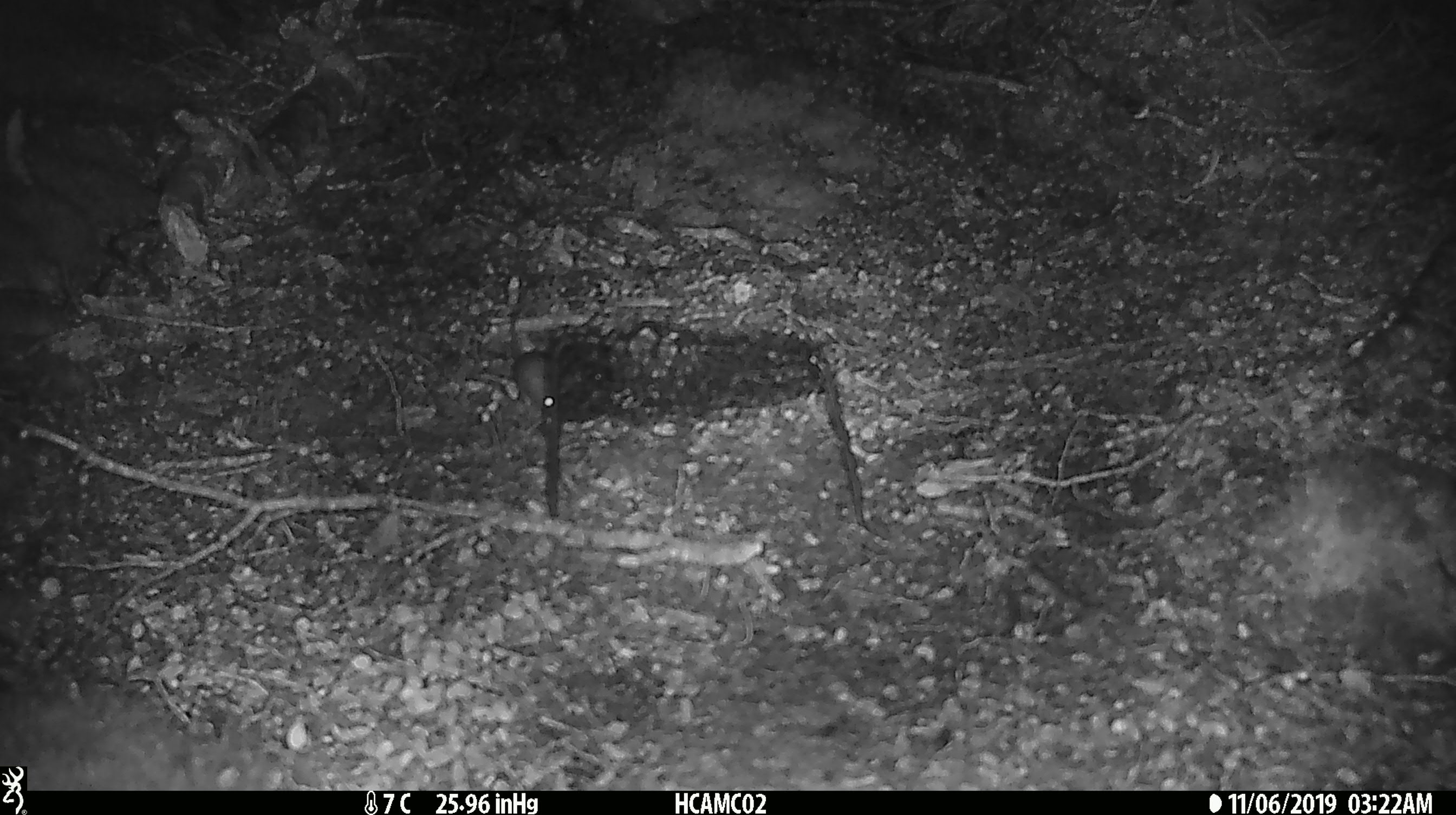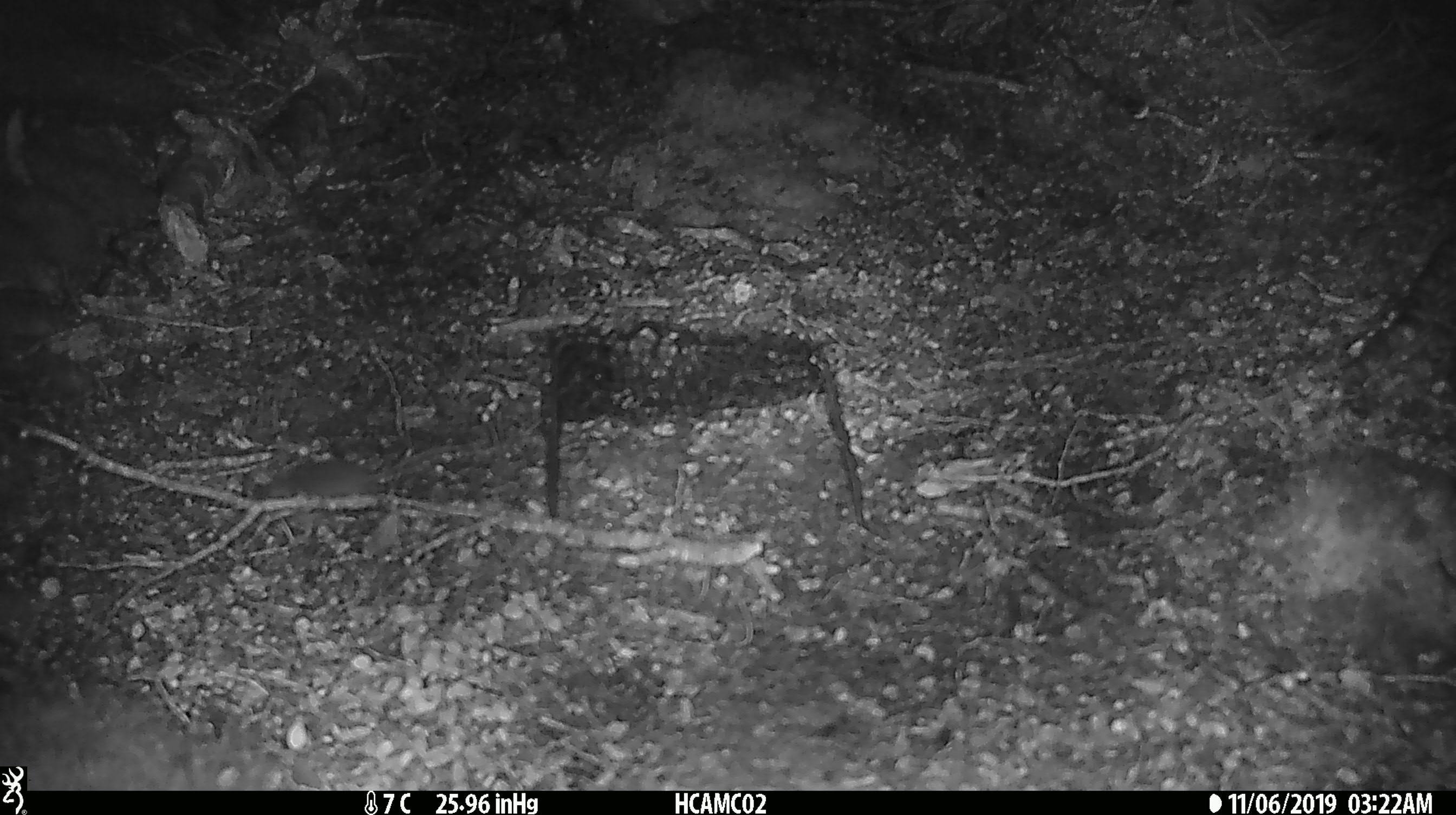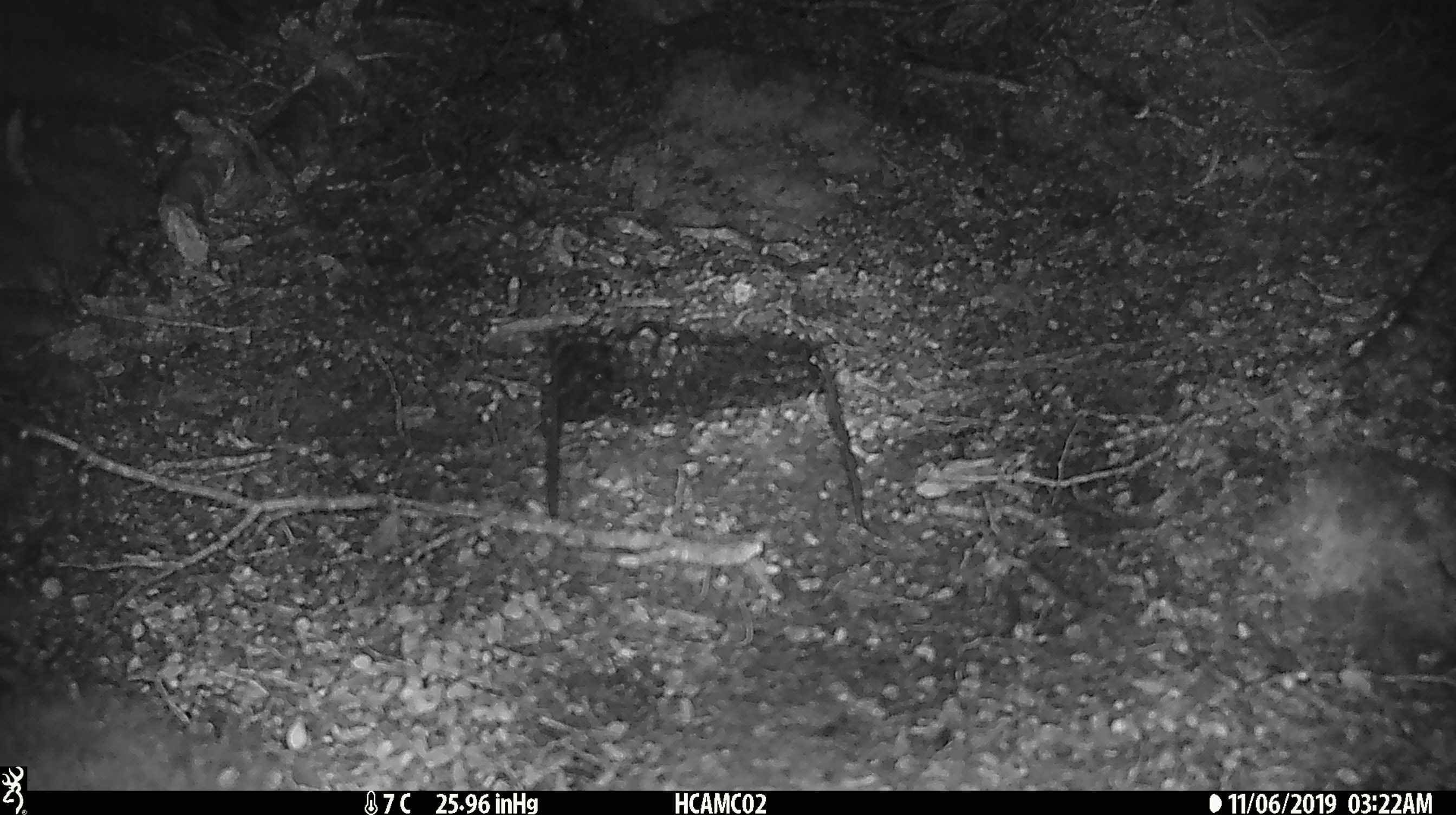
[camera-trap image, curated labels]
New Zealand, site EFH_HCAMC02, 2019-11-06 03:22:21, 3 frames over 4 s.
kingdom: Animalia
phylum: Chordata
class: Mammalia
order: Rodentia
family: Muridae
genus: Mus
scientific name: Mus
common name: mouse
Mouse (Mus).